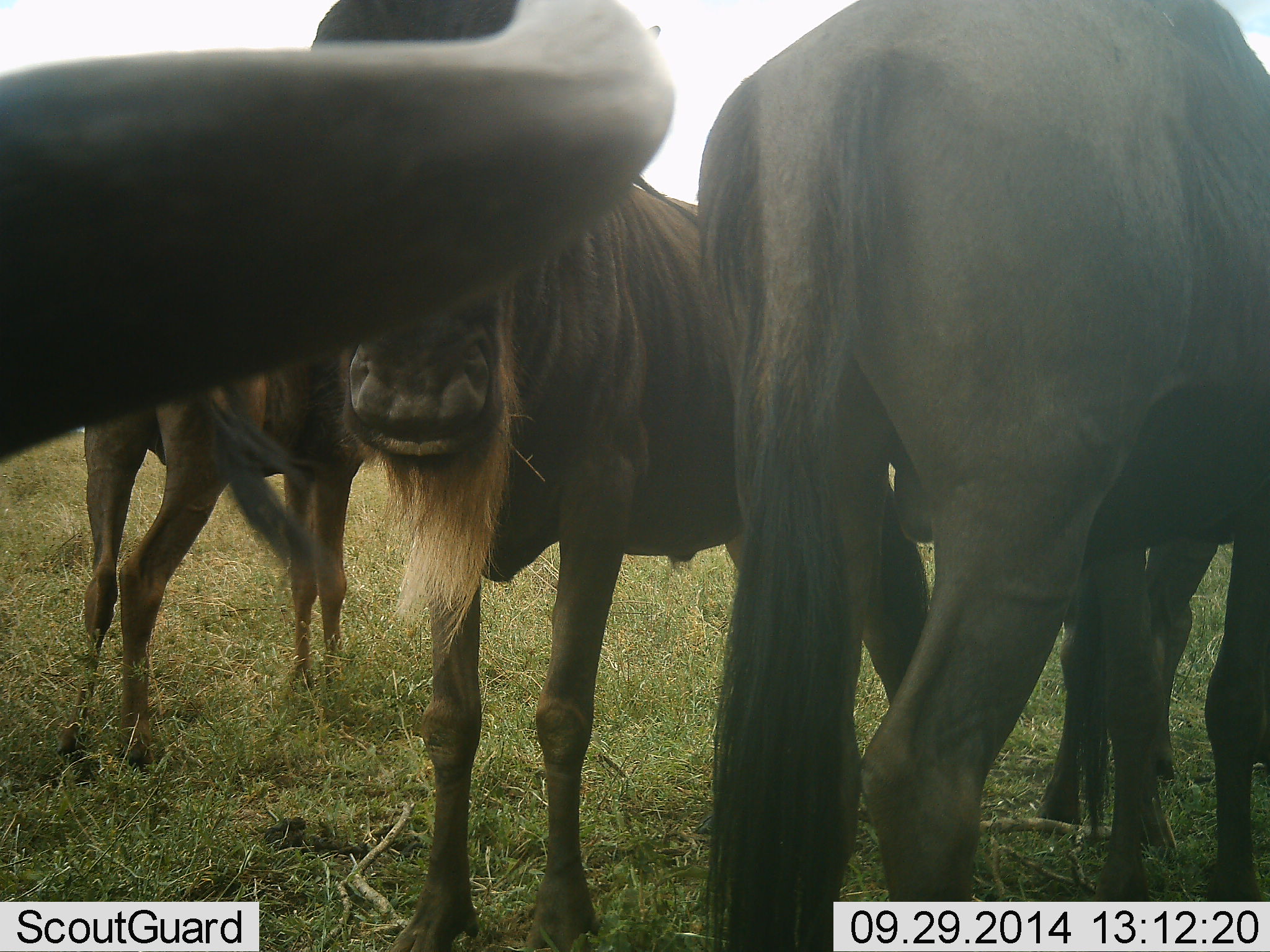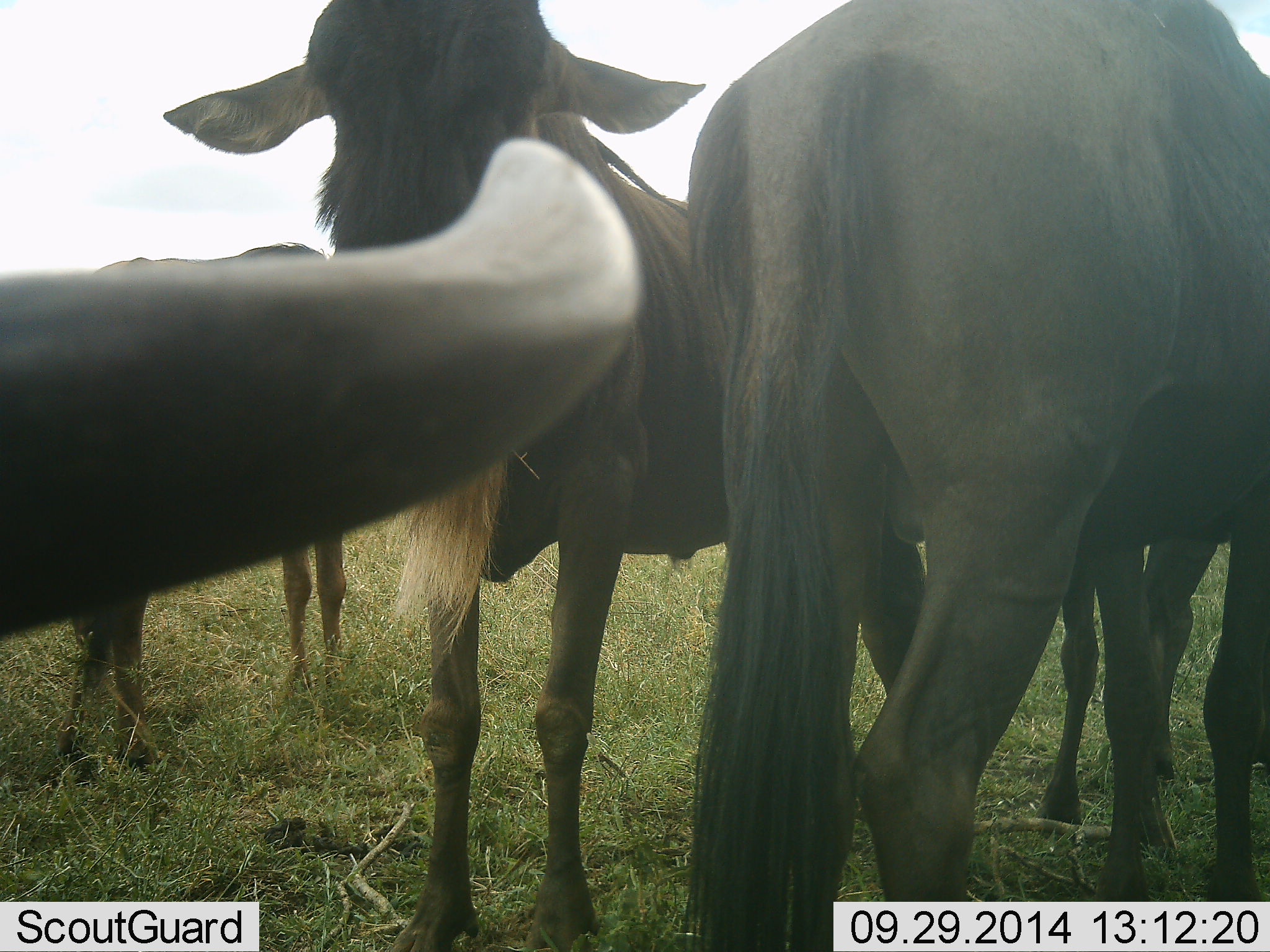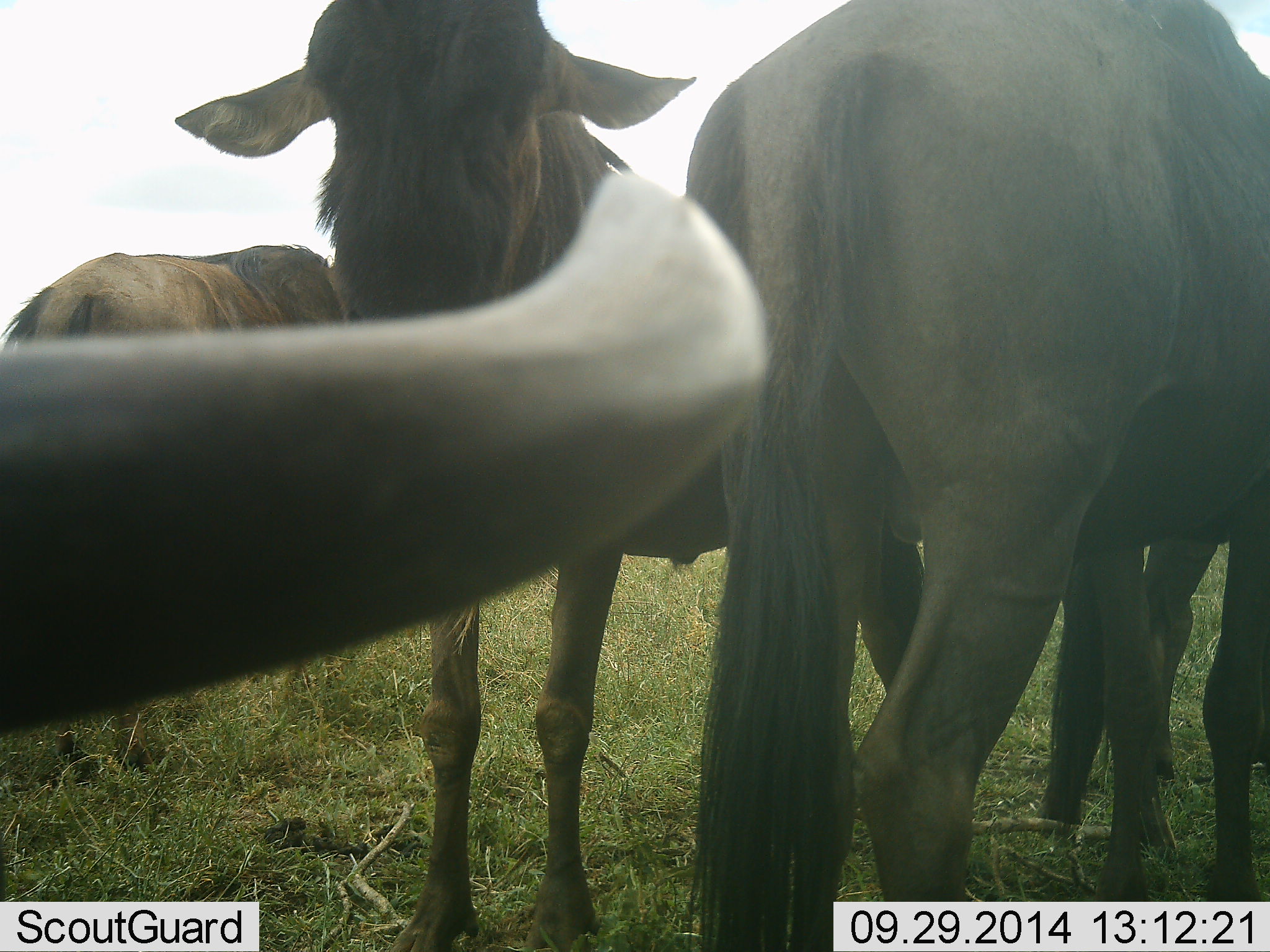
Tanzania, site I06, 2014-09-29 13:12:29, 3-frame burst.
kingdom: Animalia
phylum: Chordata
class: Mammalia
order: Artiodactyla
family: Bovidae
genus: Connochaetes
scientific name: Connochaetes taurinus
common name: blue wildebeest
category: wildebeest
Wildebeest (blue wildebeest) (Connochaetes taurinus), count 4. Behavior (volunteer vote fractions): standing 80%, resting 20%, moving 10%, interacting 10%. Young present (vote fraction): 20%. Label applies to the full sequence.